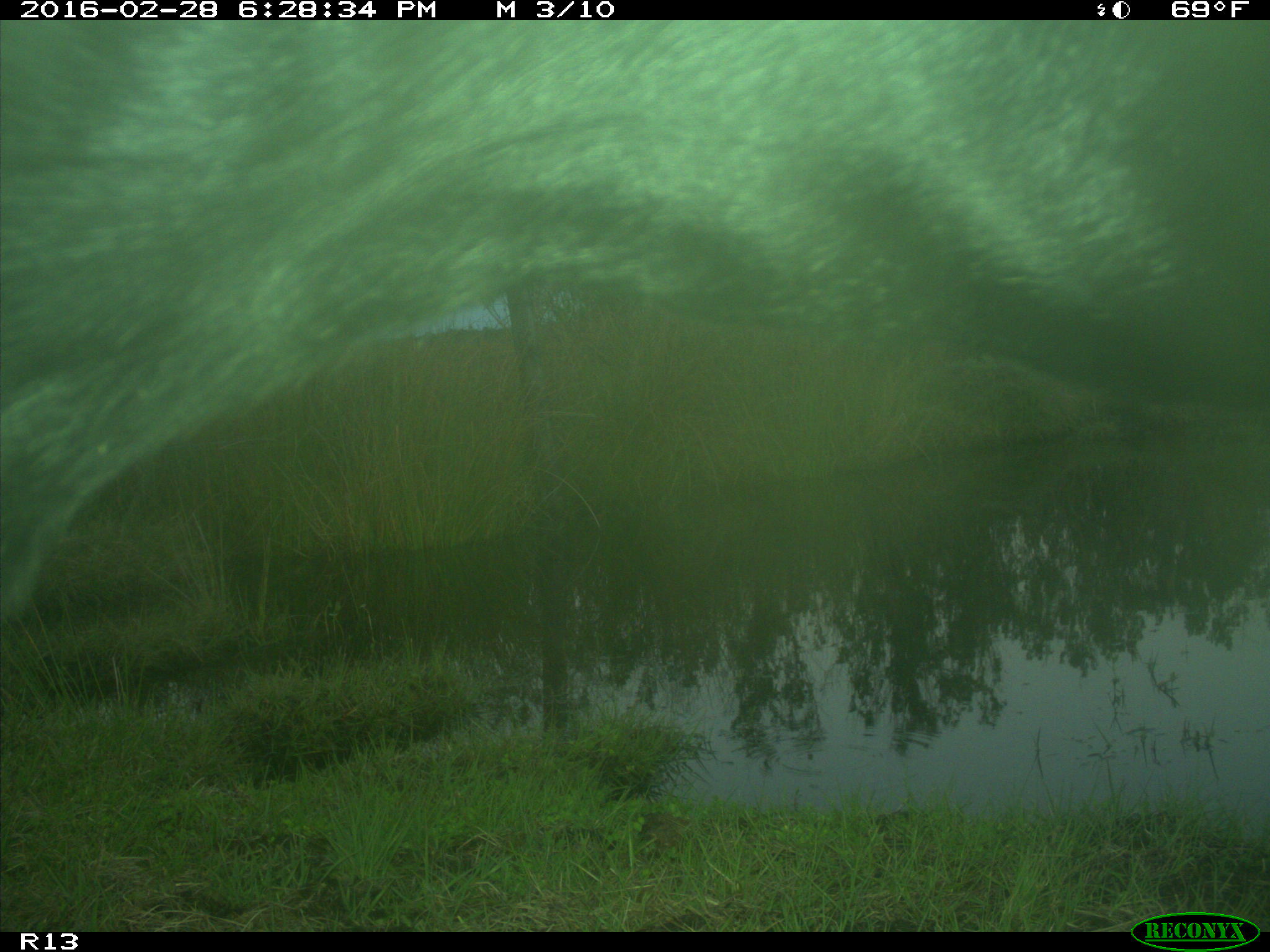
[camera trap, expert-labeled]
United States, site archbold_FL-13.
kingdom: Animalia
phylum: Chordata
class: Mammalia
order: Artiodactyla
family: Bovidae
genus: Bos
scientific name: Bos taurus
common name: domestic cow